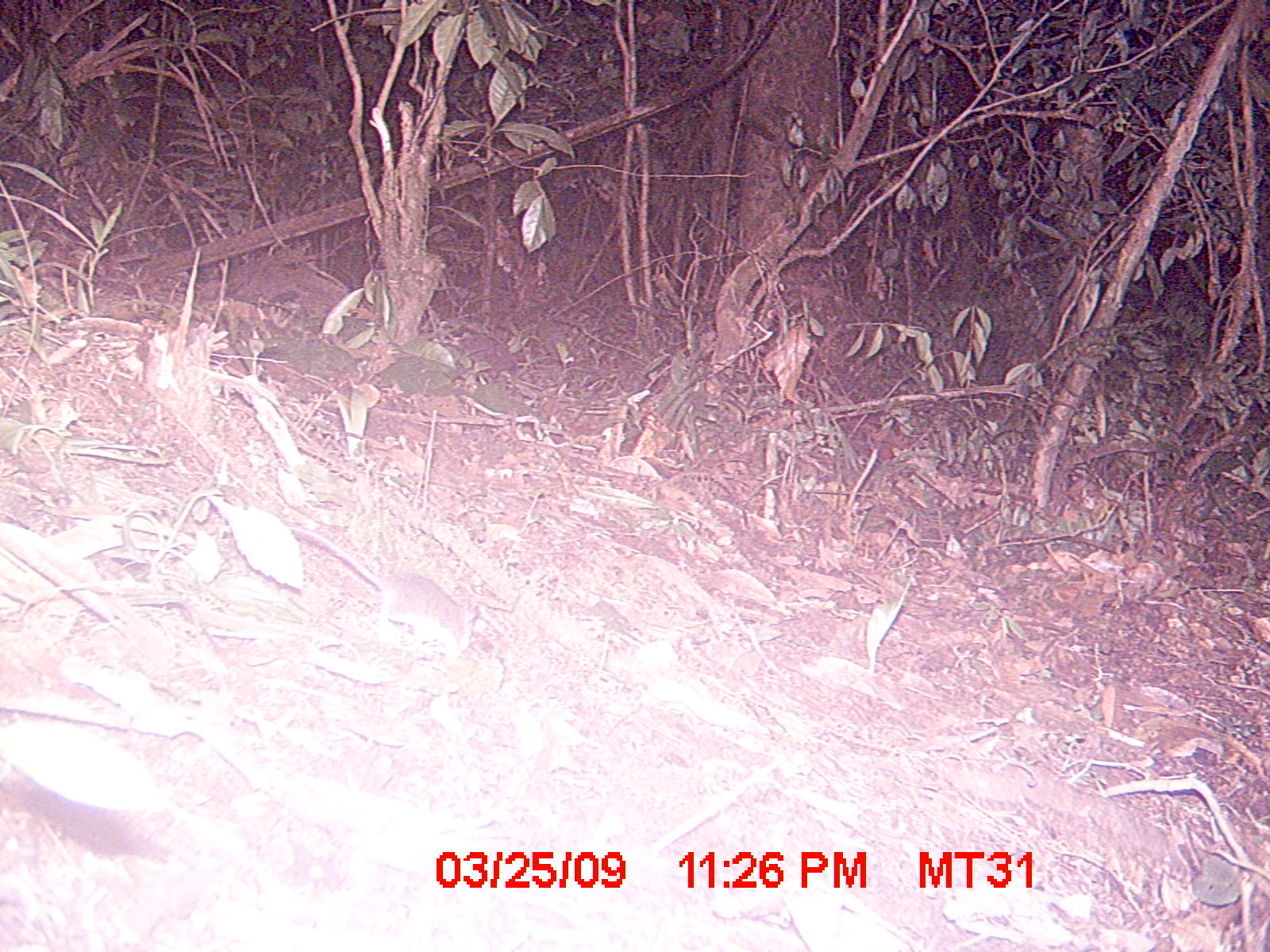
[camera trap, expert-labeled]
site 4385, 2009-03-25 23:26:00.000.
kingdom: Animalia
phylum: Chordata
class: Mammalia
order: Rodentia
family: Nesomyidae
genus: Nesomys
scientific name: Nesomys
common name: nesomys rodents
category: nesomys sp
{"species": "nesomys sp (nesomys rodents) (Nesomys)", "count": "1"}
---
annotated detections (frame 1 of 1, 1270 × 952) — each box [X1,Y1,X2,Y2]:
nesomys sp: [288,525,480,655]